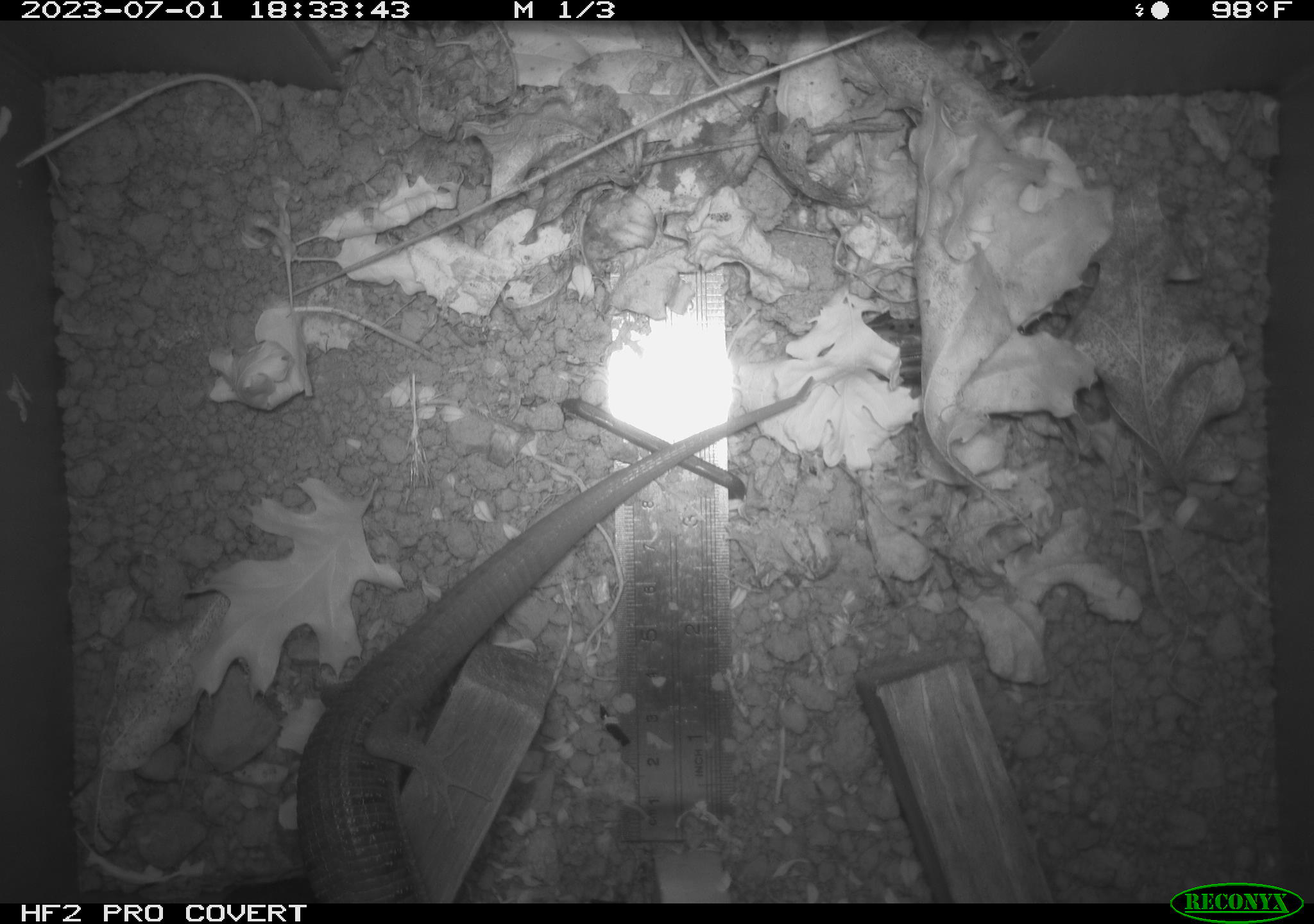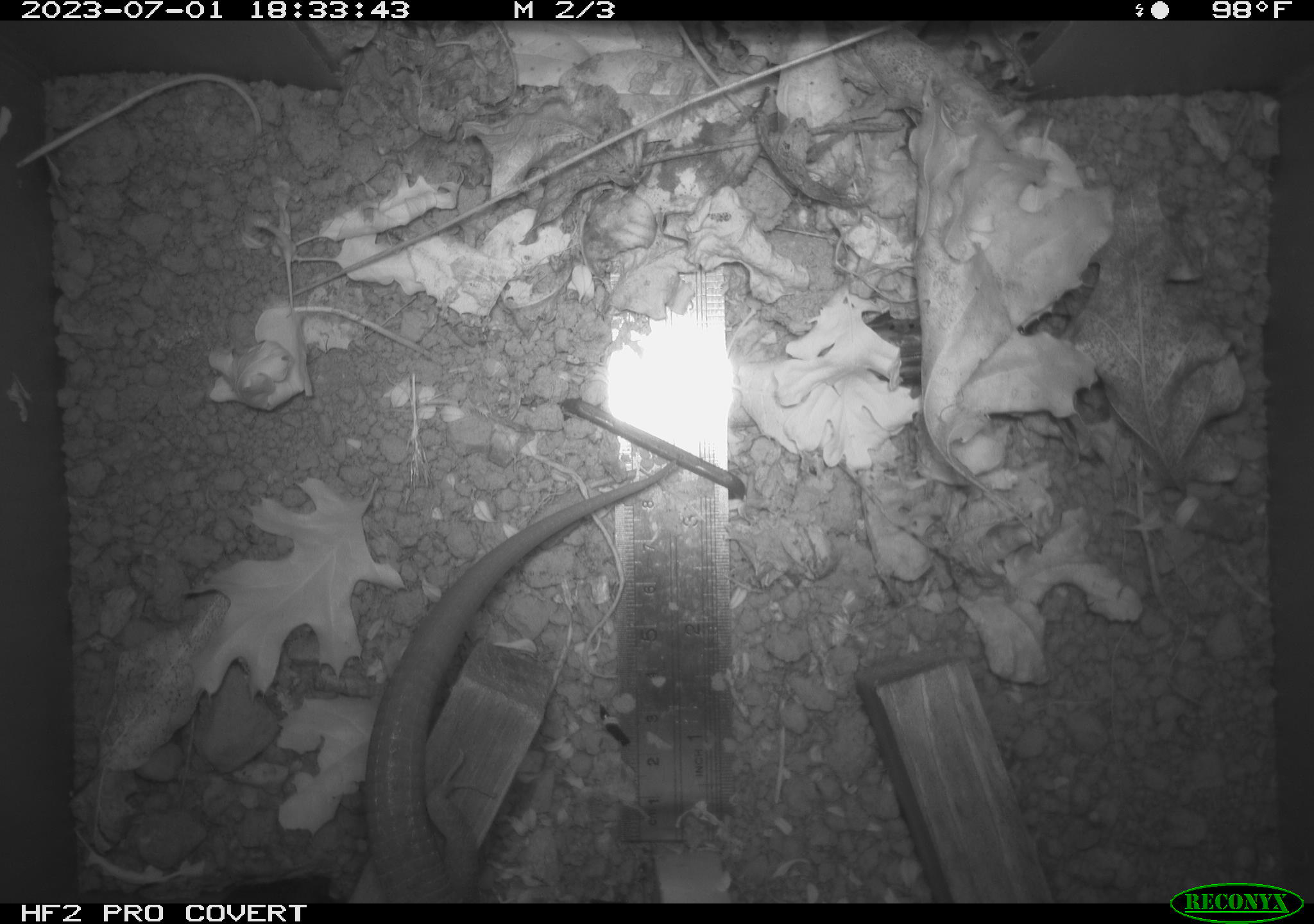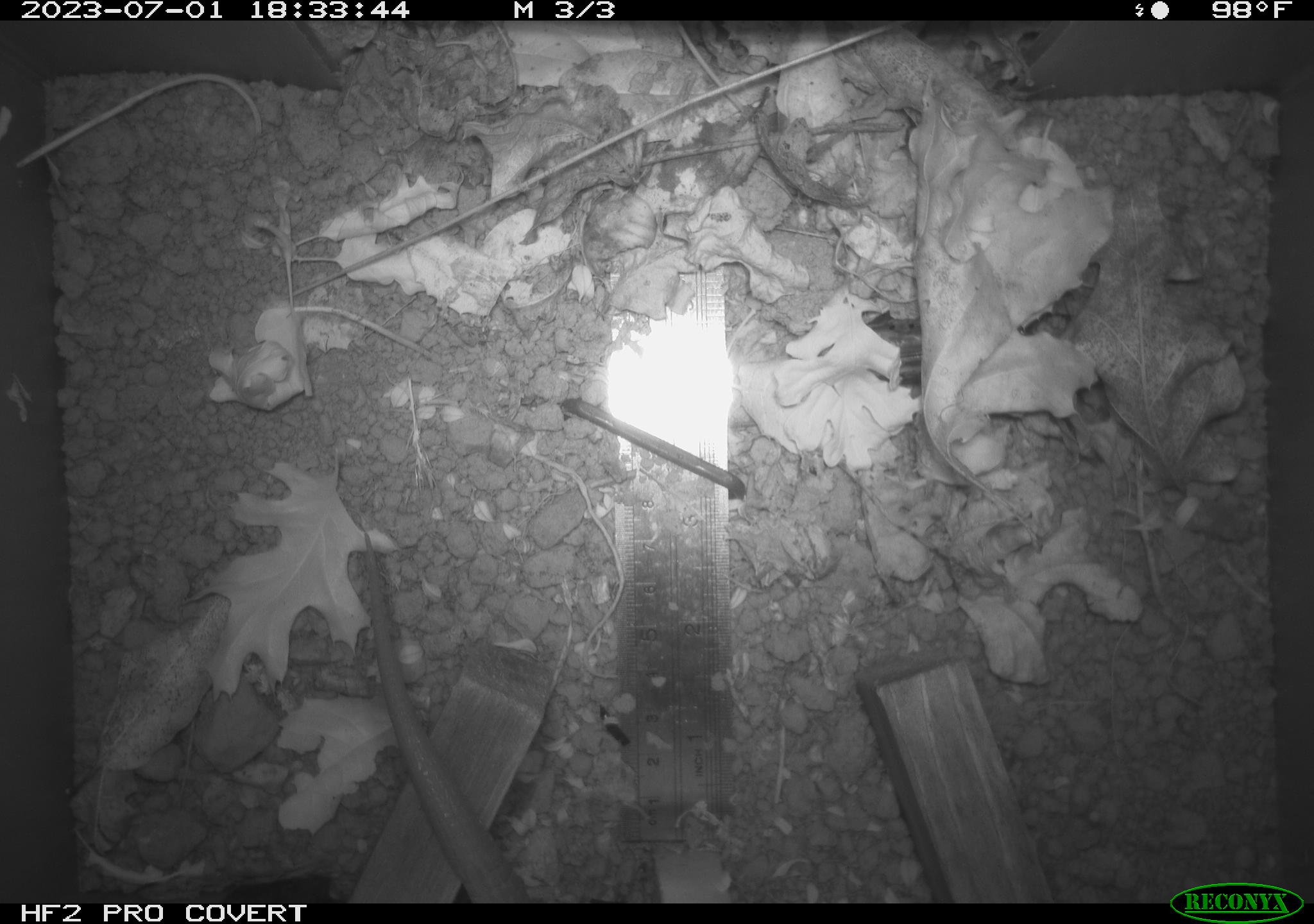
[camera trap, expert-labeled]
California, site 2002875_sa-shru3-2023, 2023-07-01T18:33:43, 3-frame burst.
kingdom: Animalia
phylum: Chordata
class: Reptilia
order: Squamata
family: Anguidae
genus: Elgaria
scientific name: Elgaria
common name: alligator lizards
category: elgaria species